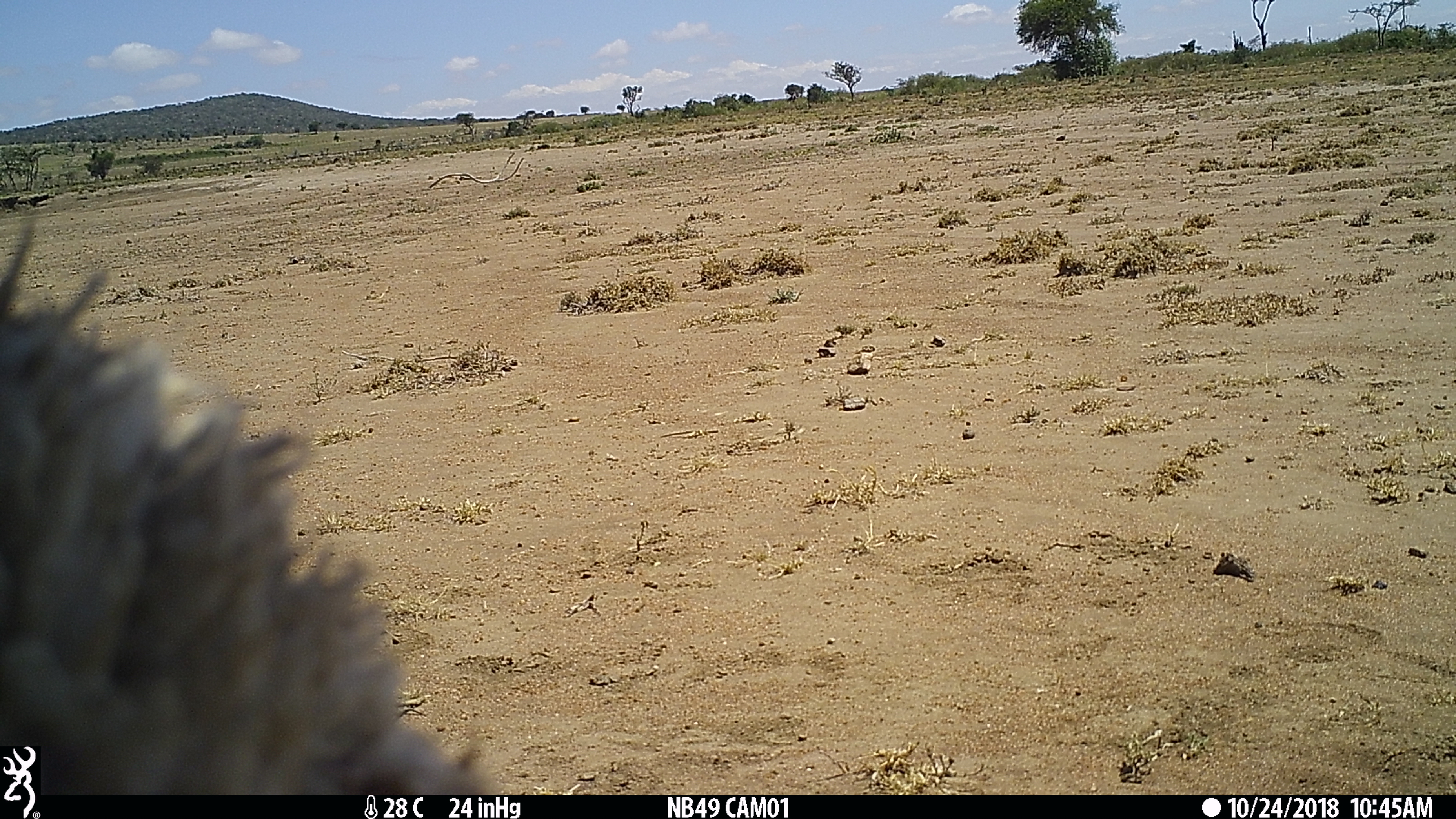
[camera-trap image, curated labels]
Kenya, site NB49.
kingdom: Animalia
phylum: Chordata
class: Mammalia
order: Artiodactyla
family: Bovidae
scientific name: Bovidae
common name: sheep or goat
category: shoat